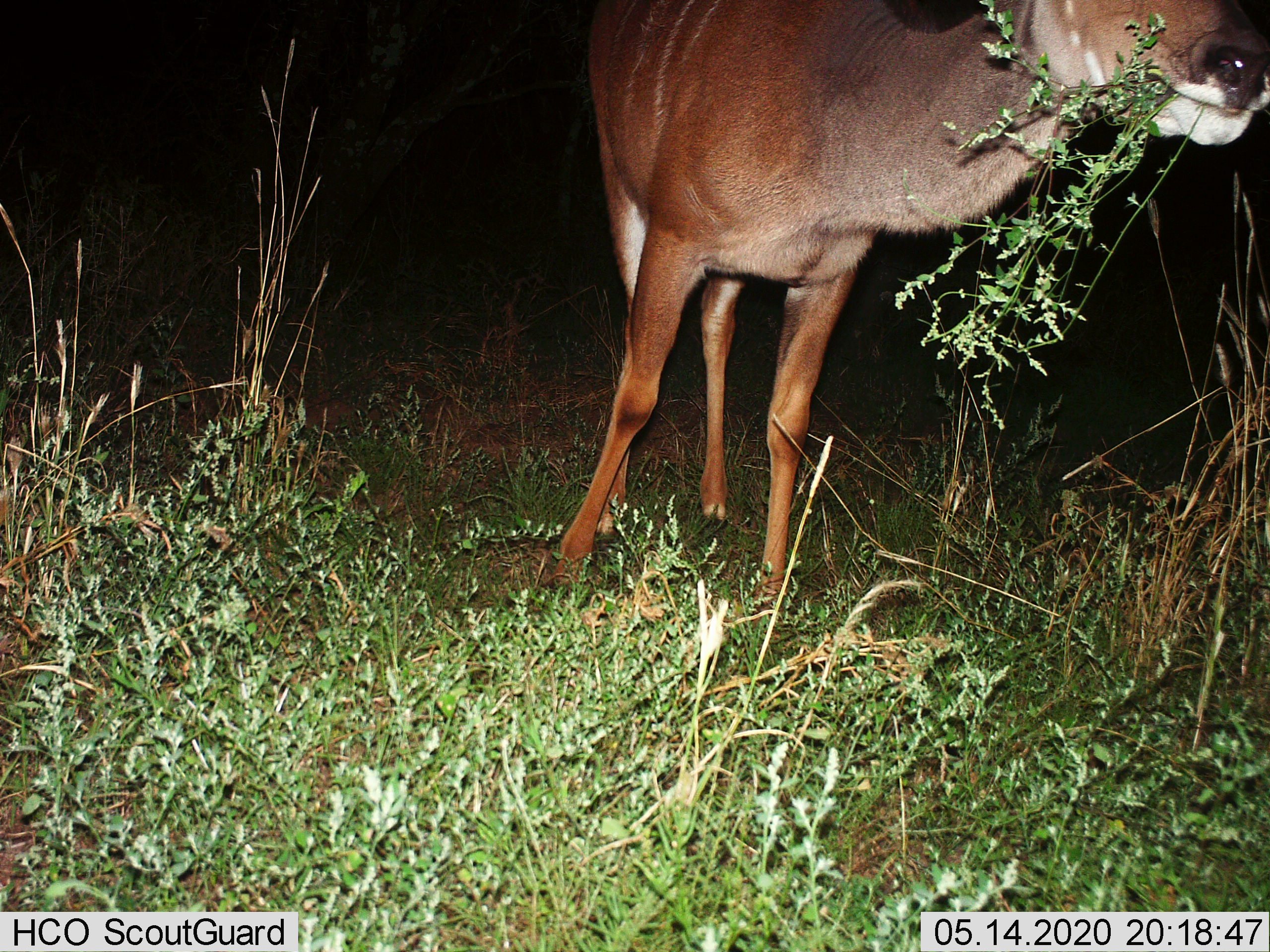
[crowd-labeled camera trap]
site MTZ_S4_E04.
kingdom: Animalia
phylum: Chordata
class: Mammalia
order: Artiodactyla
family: Bovidae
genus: Tragelaphus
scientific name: Tragelaphus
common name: kudu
Kudu (Tragelaphus), count 1. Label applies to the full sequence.